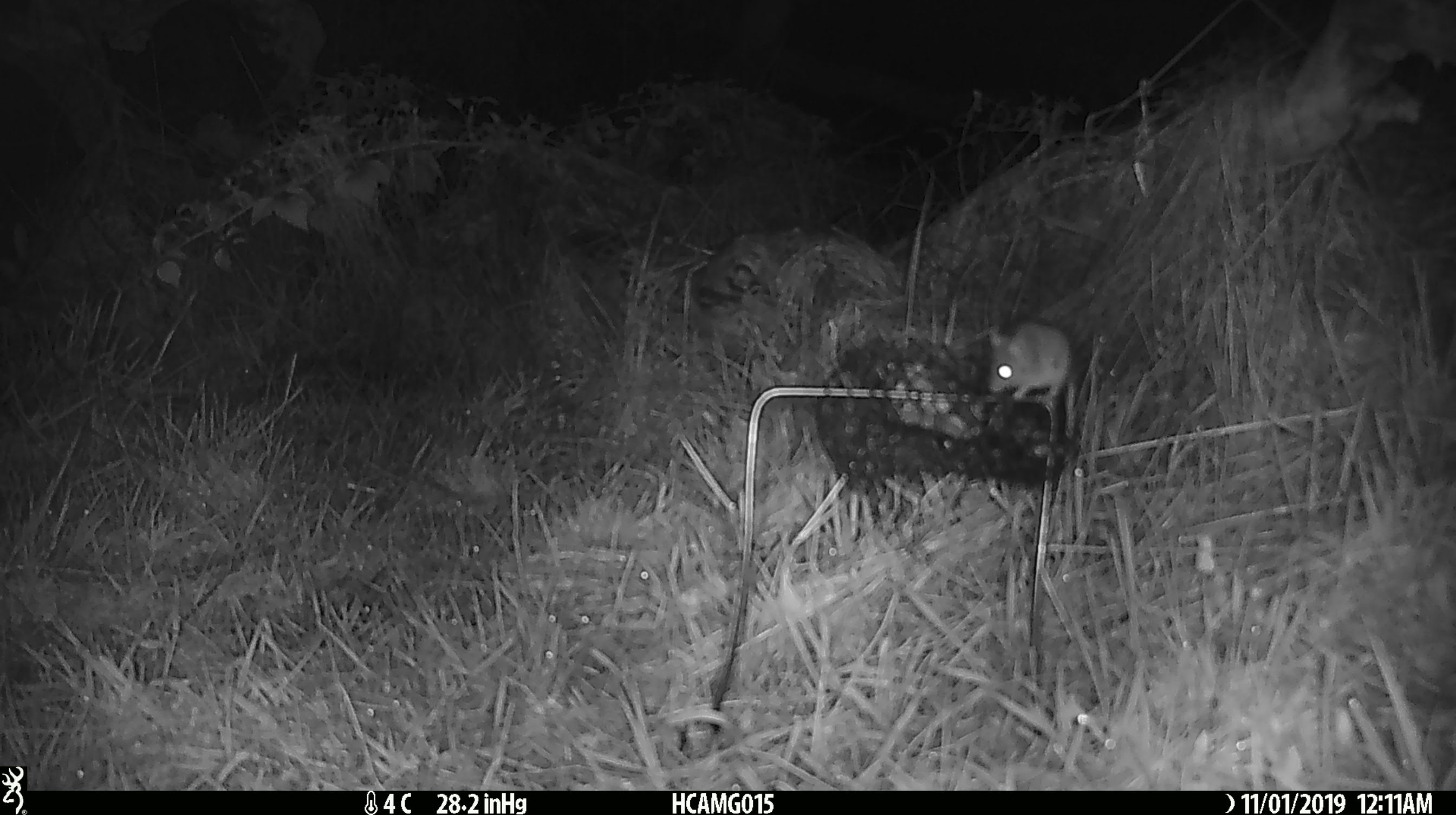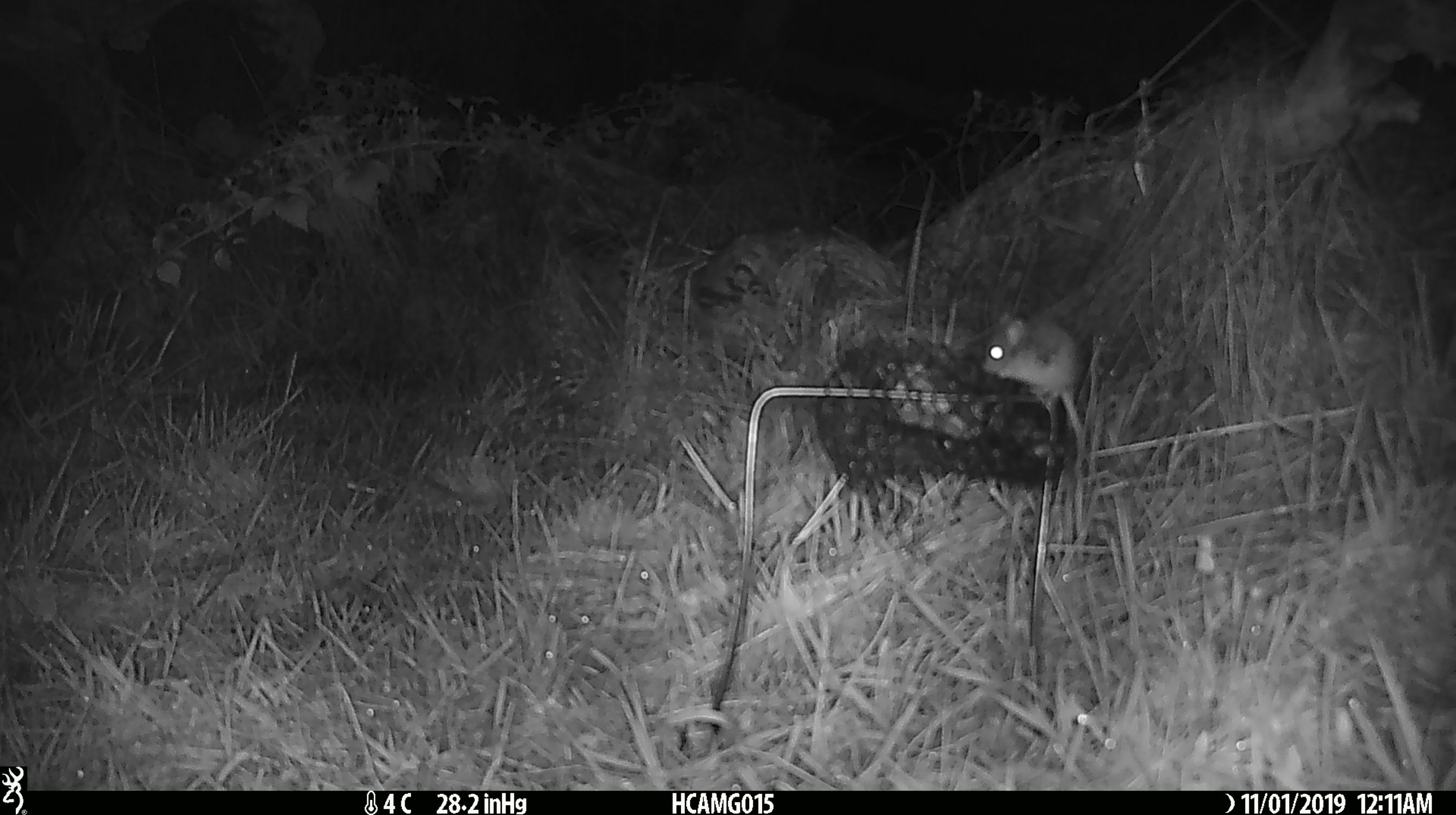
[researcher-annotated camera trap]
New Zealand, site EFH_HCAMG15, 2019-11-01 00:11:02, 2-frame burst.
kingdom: Animalia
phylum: Chordata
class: Mammalia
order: Rodentia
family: Muridae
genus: Mus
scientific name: Mus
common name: mouse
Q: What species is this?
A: Mouse (Mus).